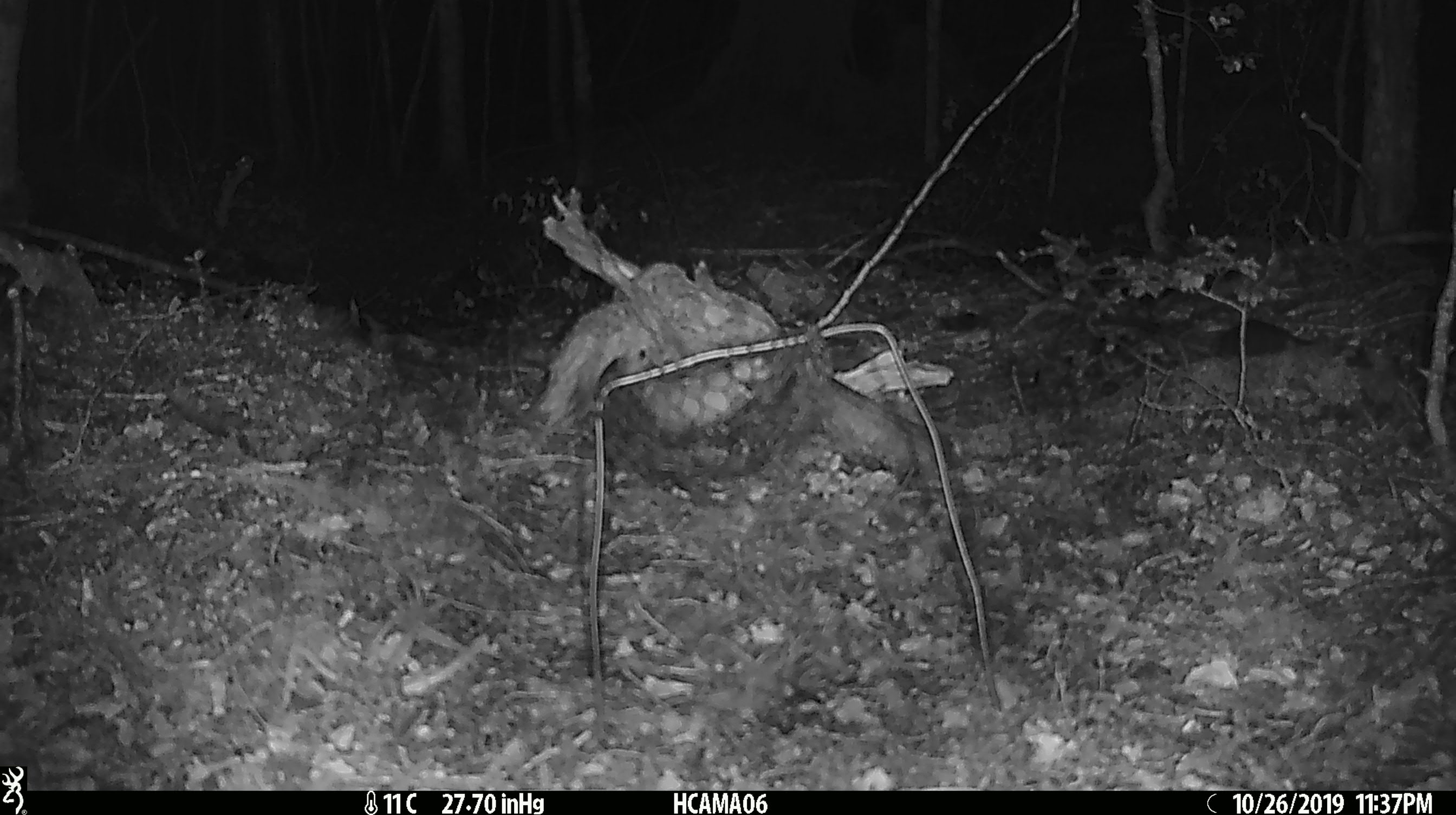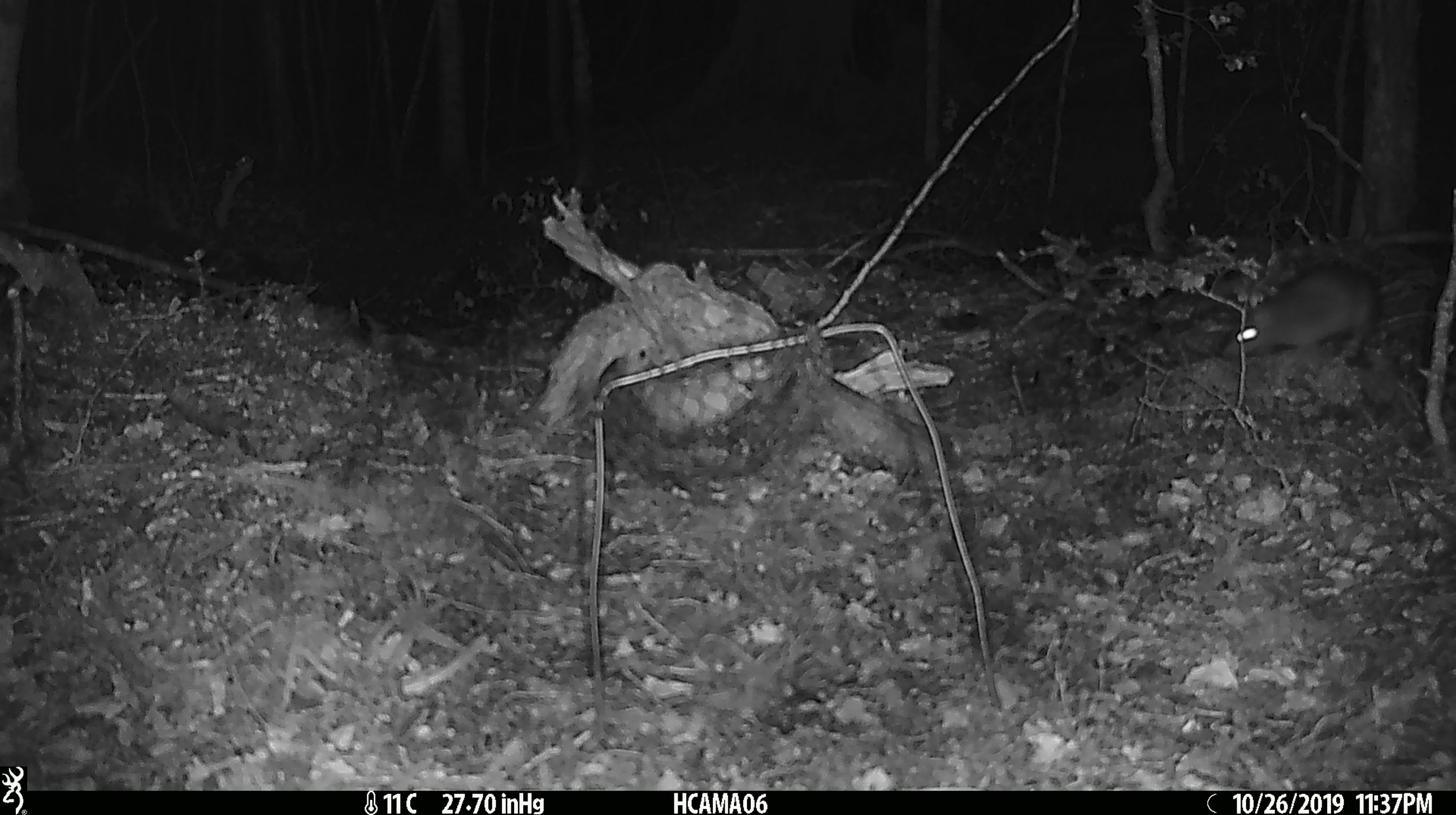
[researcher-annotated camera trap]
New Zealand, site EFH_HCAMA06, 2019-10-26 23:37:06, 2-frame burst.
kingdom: Animalia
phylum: Chordata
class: Mammalia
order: Rodentia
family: Muridae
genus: Mus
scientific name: Mus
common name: mouse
Mouse (Mus).